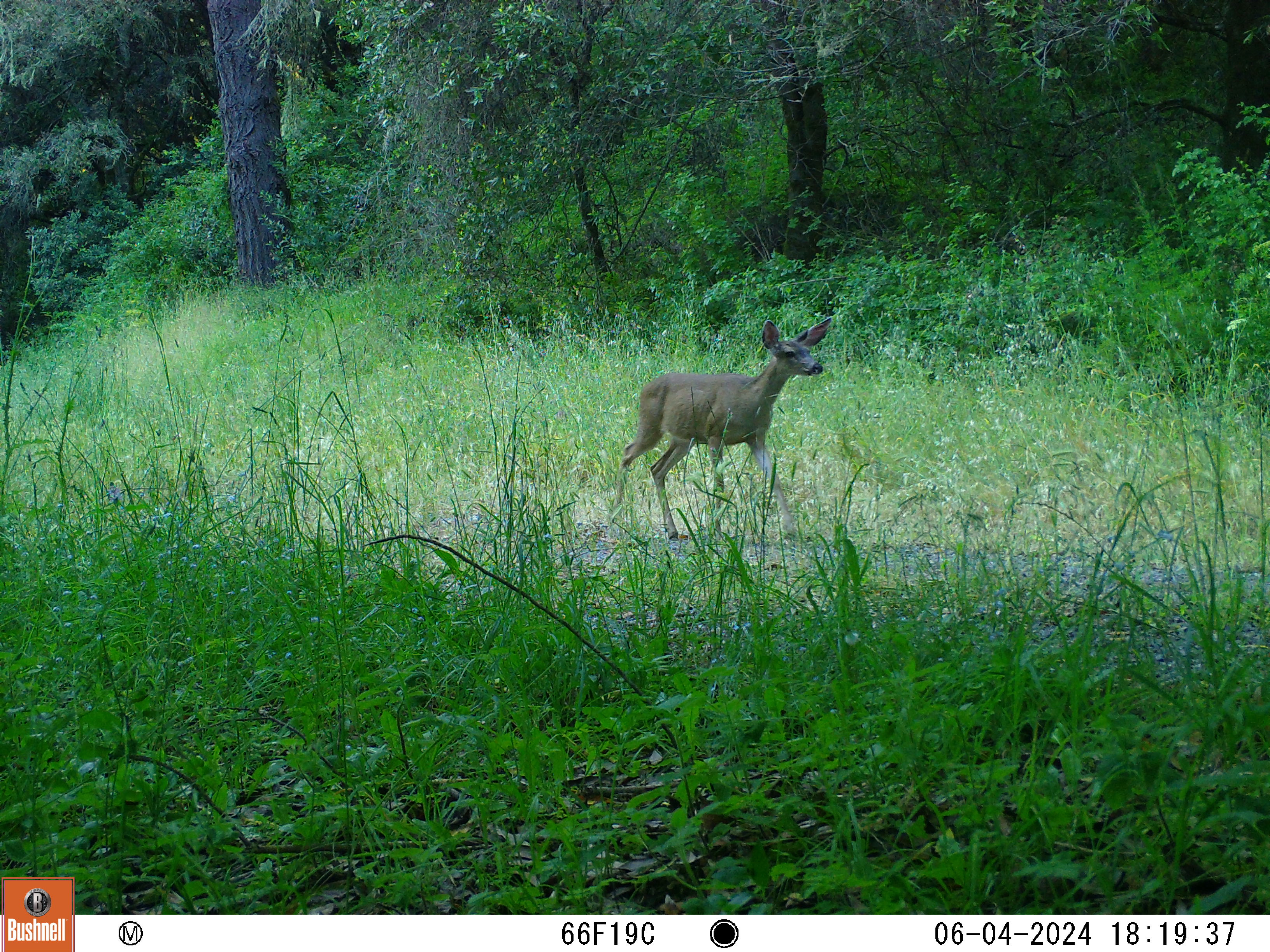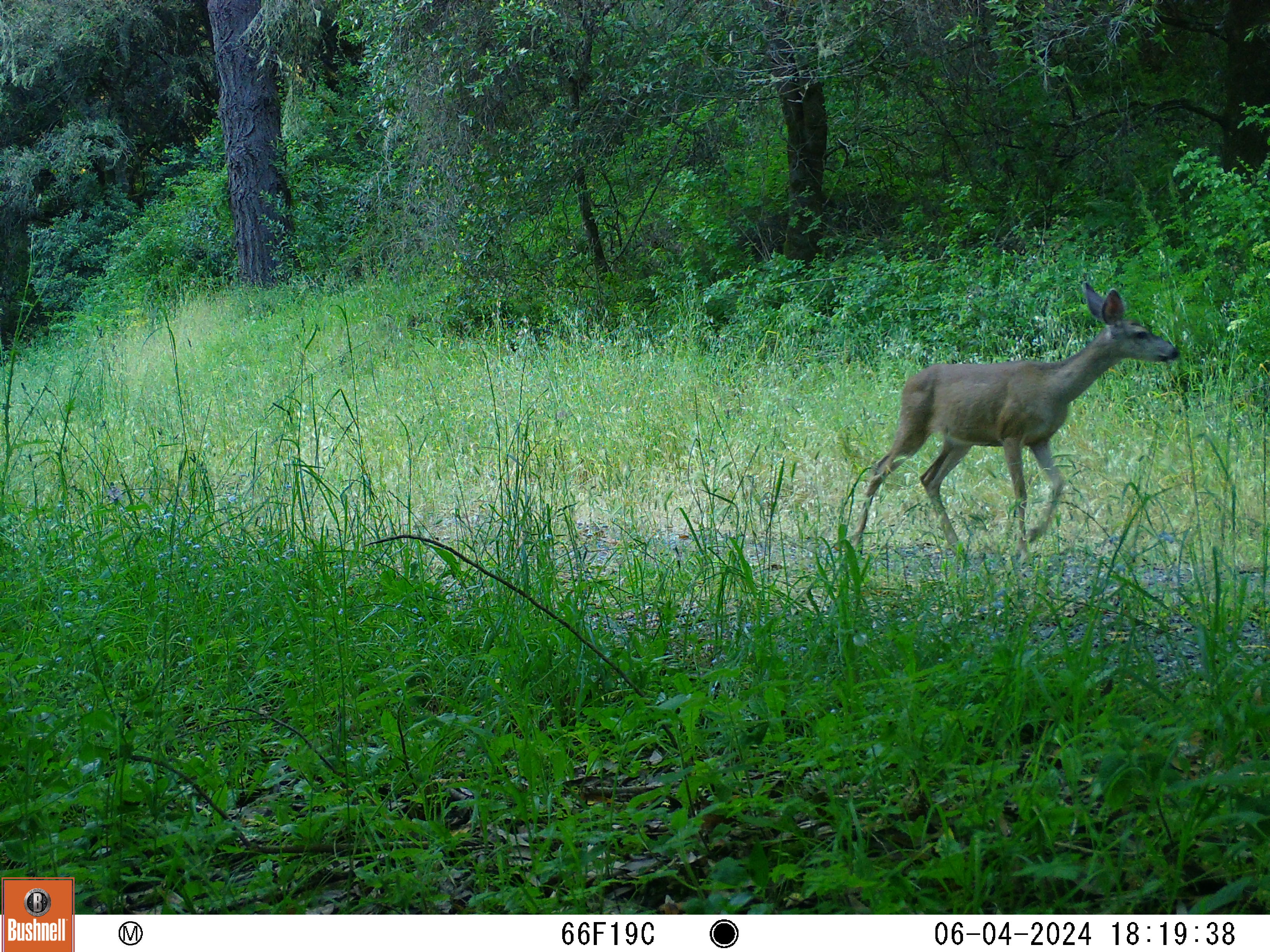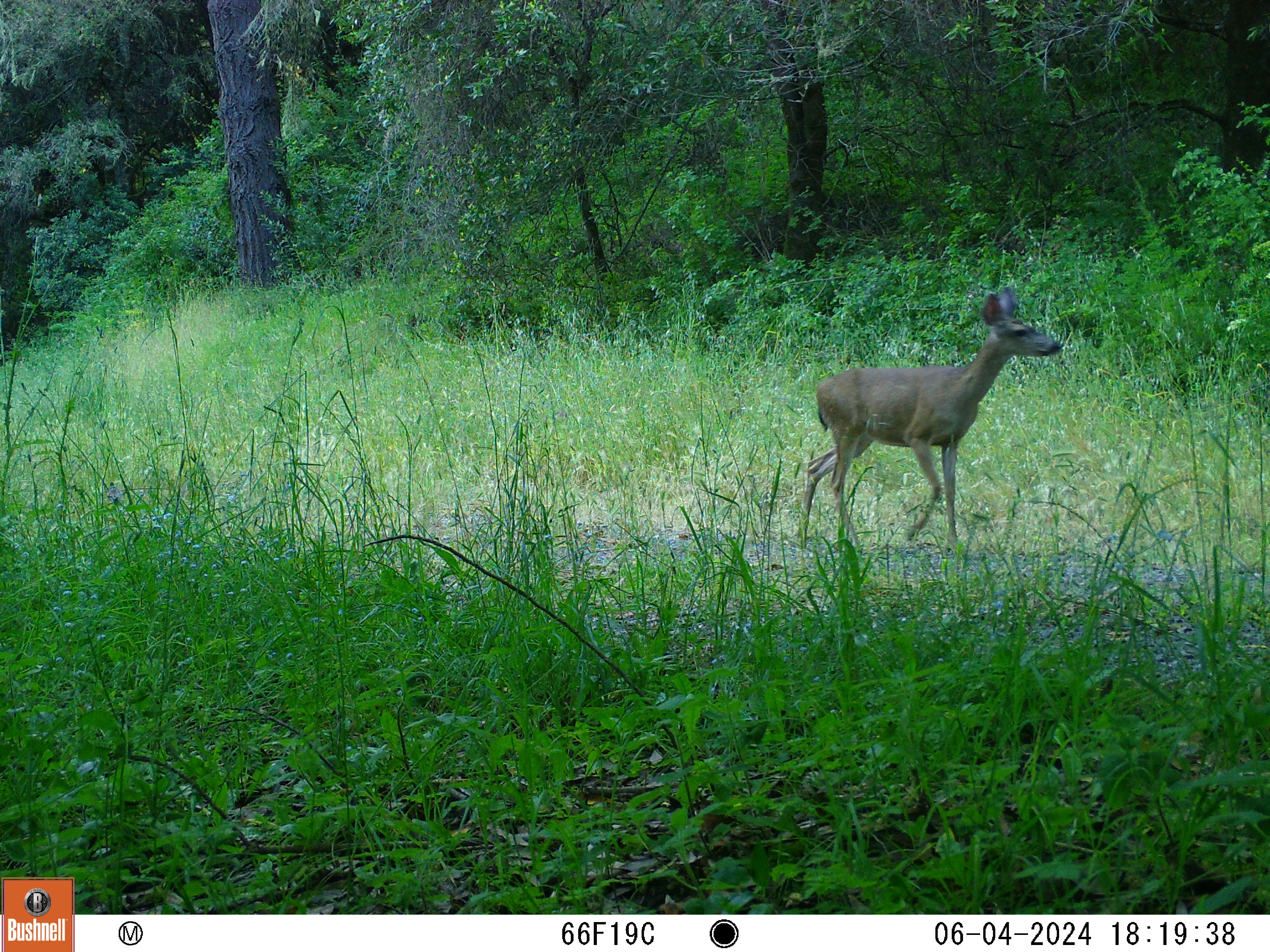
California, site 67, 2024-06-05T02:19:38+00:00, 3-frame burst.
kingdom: Animalia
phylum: Chordata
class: Mammalia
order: Artiodactyla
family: Cervidae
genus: Odocoileus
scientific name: Odocoileus hemionus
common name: mule deer